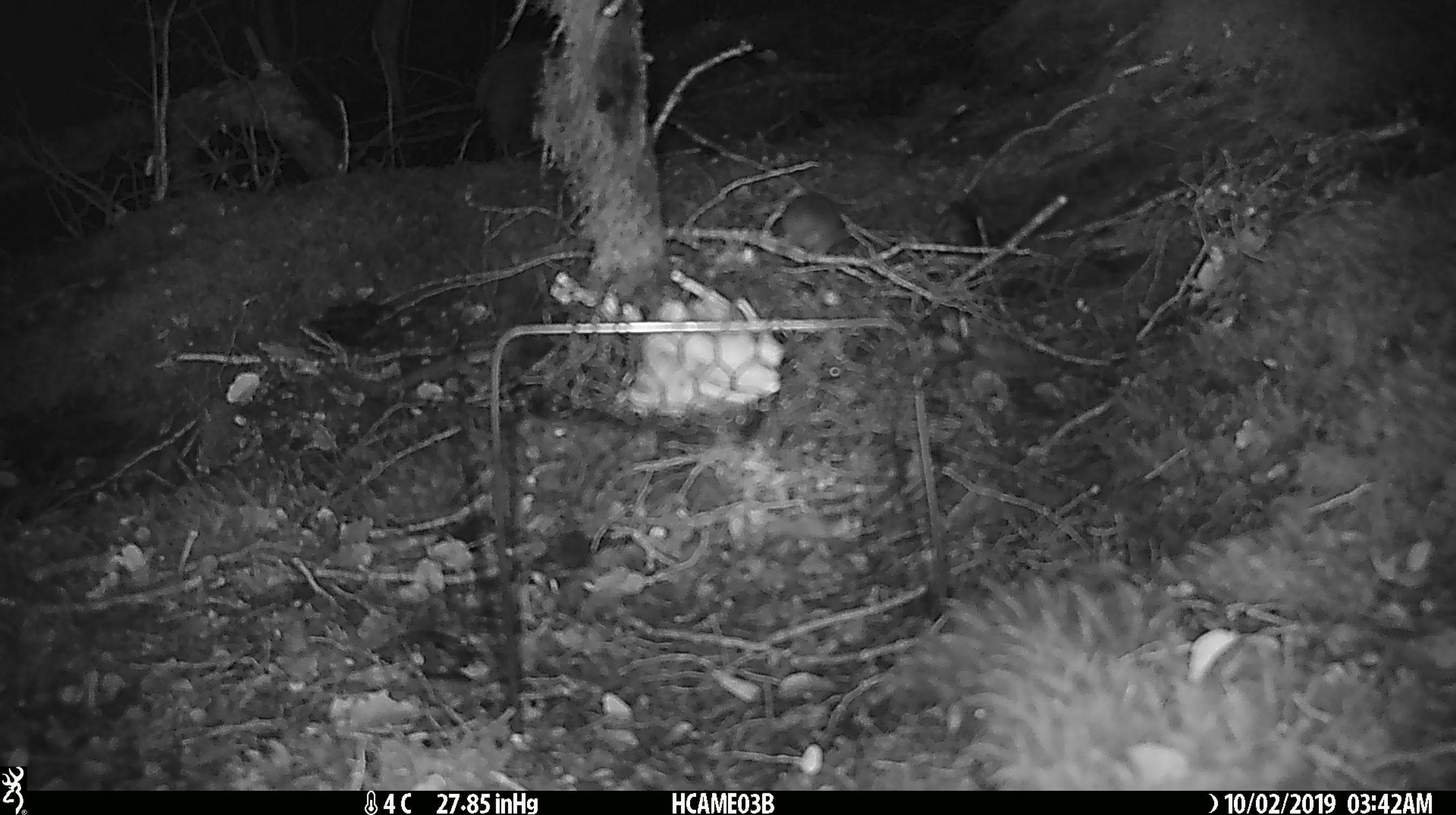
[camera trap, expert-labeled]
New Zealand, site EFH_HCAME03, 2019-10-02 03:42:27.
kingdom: Animalia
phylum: Chordata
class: Mammalia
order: Rodentia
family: Muridae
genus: Mus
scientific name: Mus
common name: mouse